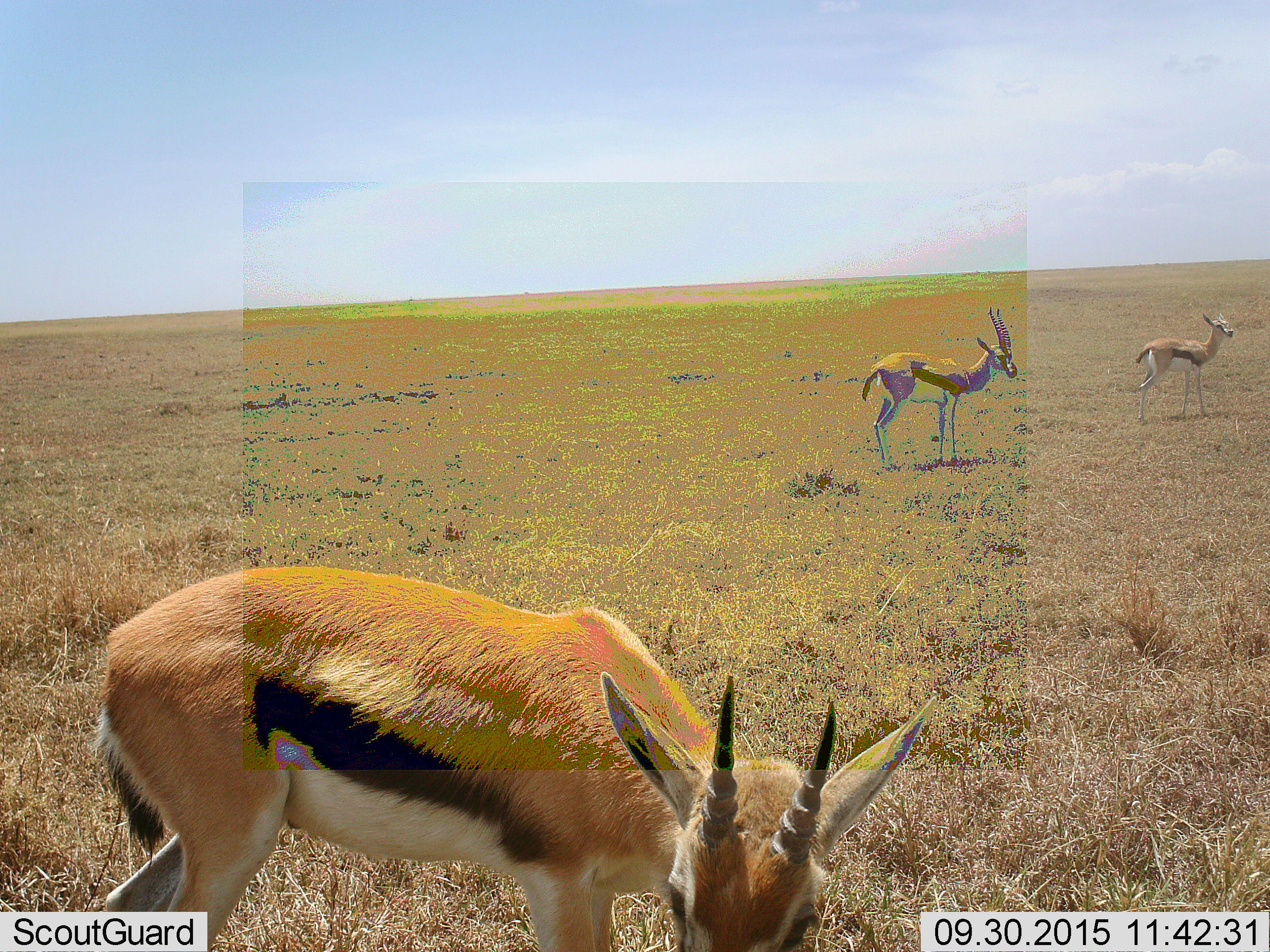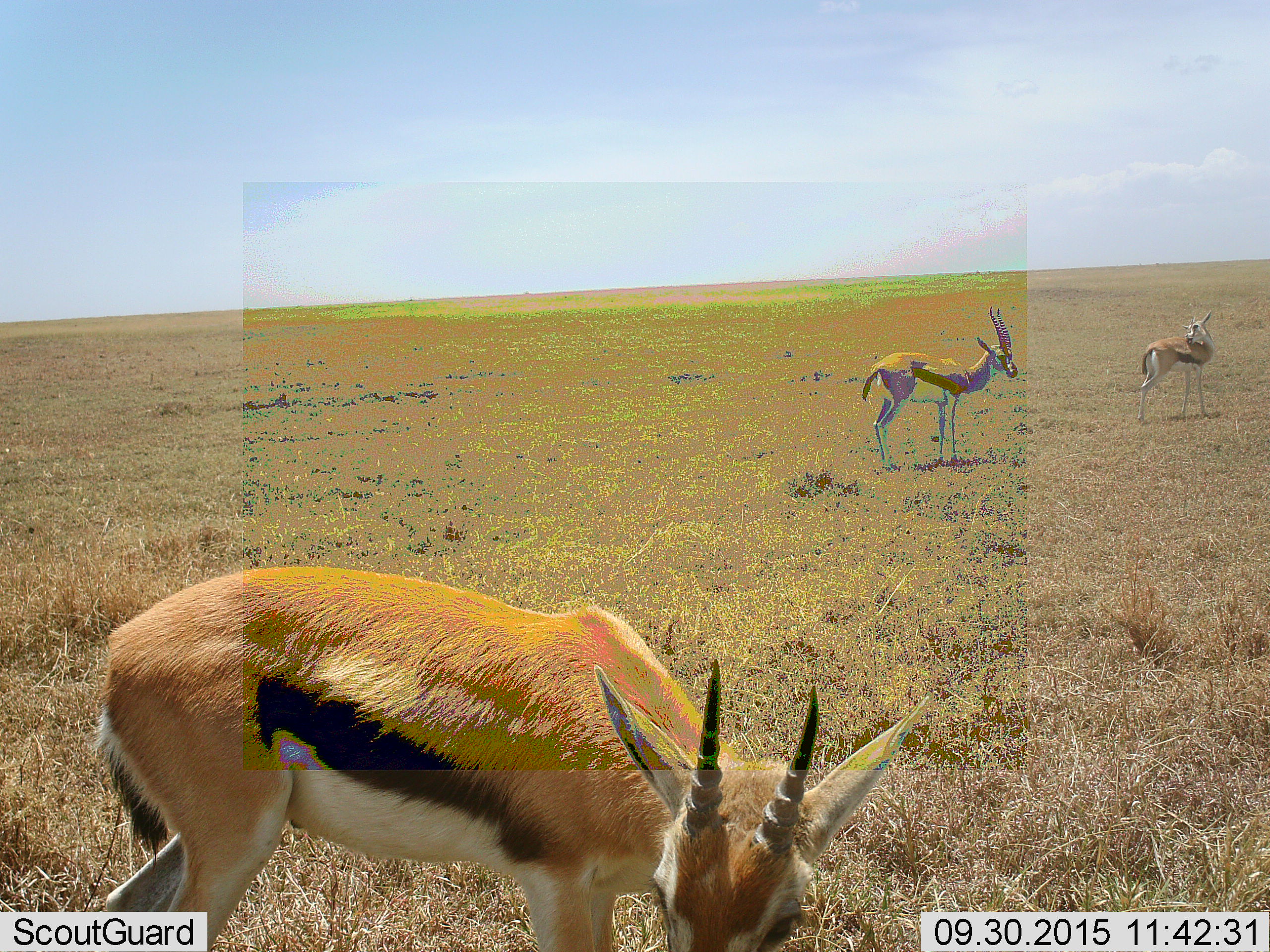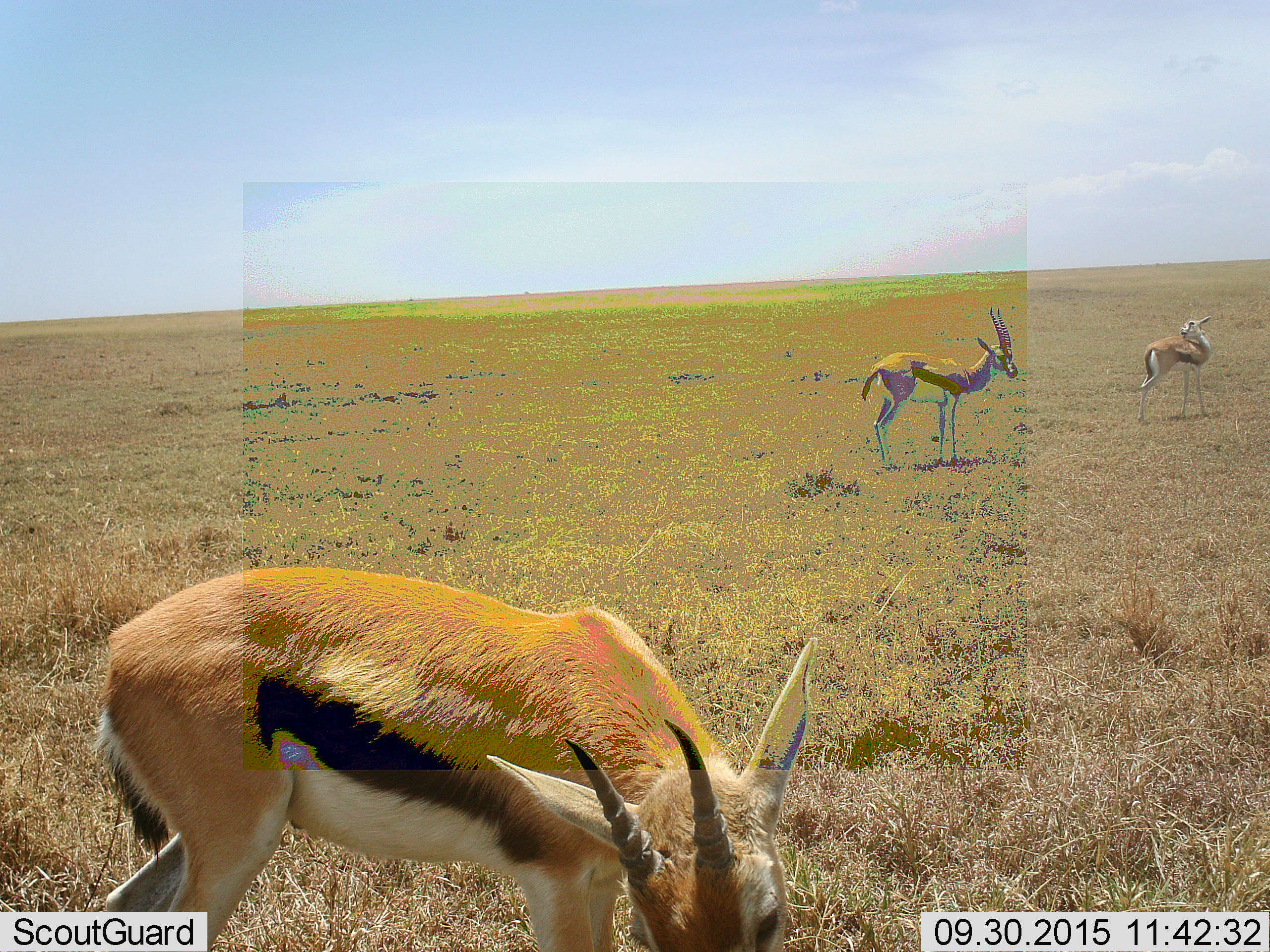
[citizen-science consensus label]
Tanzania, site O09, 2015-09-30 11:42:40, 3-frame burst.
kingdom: Animalia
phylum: Chordata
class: Mammalia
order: Artiodactyla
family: Bovidae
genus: Eudorcas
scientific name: Eudorcas thomsonii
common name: thomson's gazelle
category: gazellethomsons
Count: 3.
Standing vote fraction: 89%.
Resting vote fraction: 0%.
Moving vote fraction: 11%.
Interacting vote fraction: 11%.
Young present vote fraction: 11%.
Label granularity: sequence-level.